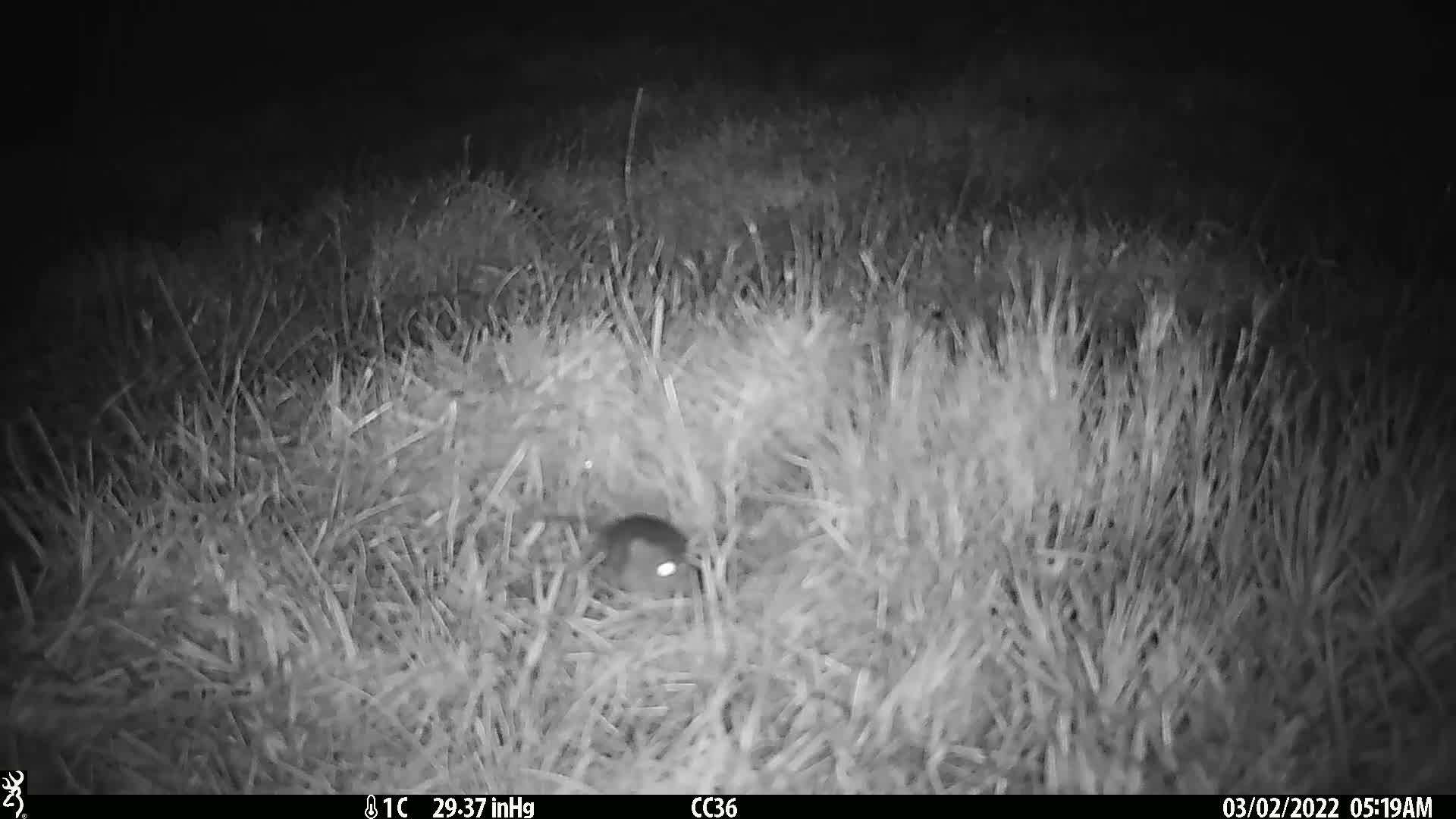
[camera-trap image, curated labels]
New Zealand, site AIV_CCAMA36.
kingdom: Animalia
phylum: Chordata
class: Mammalia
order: Rodentia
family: Muridae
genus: Mus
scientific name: Mus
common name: mouse